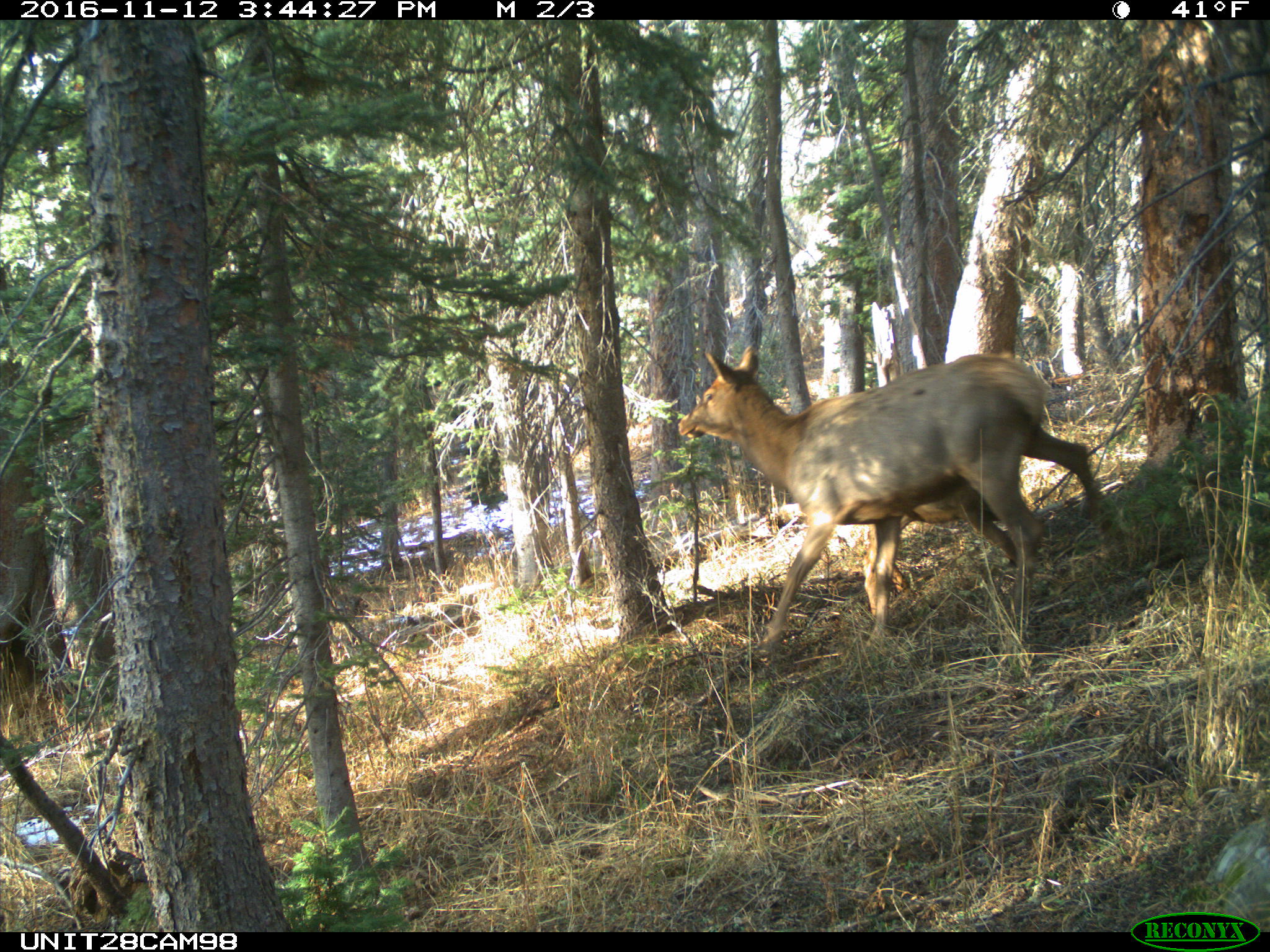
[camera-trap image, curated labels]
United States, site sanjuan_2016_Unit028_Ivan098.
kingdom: Animalia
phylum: Chordata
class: Mammalia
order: Artiodactyla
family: Cervidae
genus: Cervus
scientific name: Cervus elaphus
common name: red deer